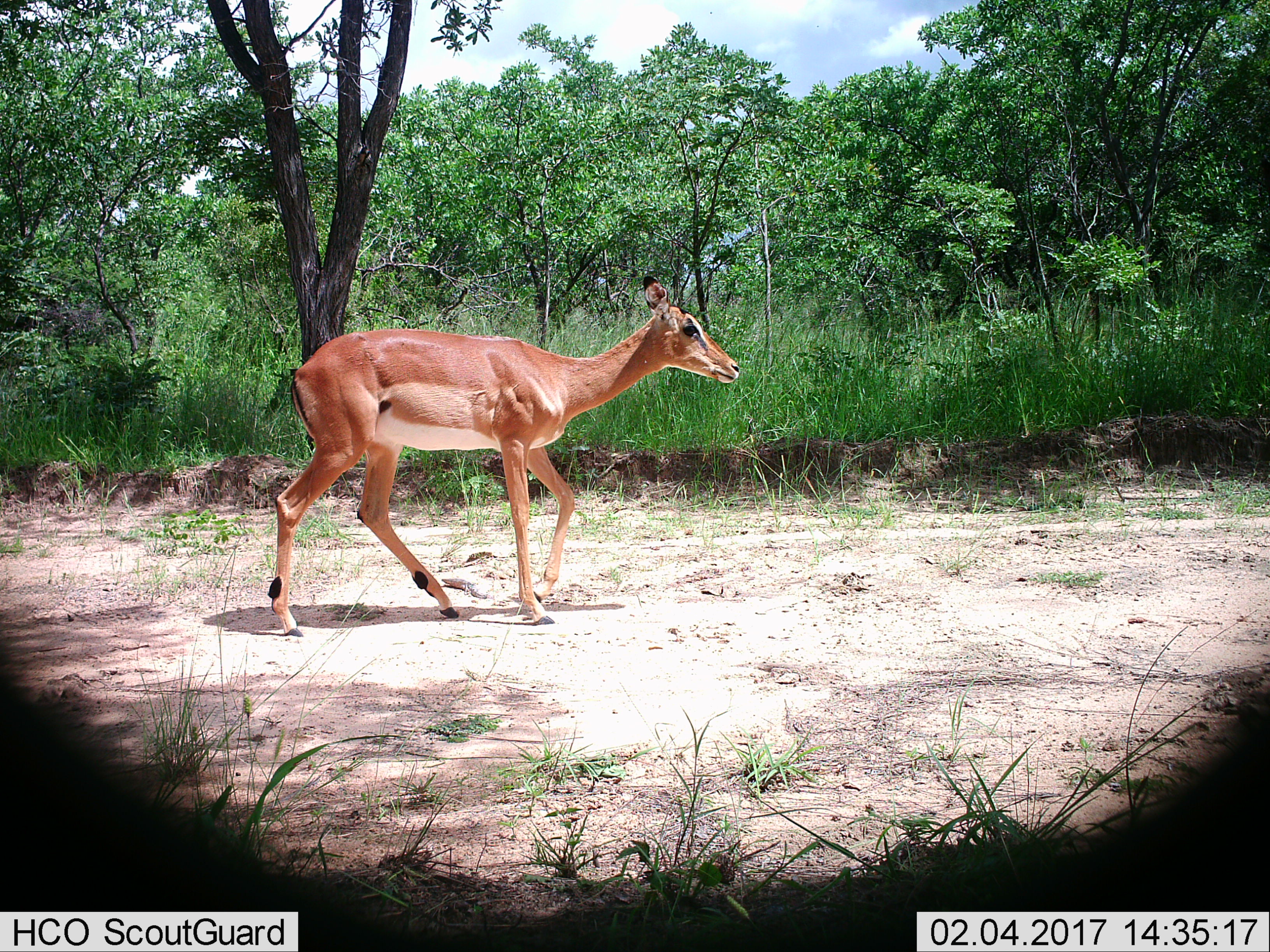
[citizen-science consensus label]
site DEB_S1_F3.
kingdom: Animalia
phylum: Chordata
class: Mammalia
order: Artiodactyla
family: Bovidae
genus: Aepyceros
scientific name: Aepyceros melampus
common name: impala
Impala (Aepyceros melampus), count 1. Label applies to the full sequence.